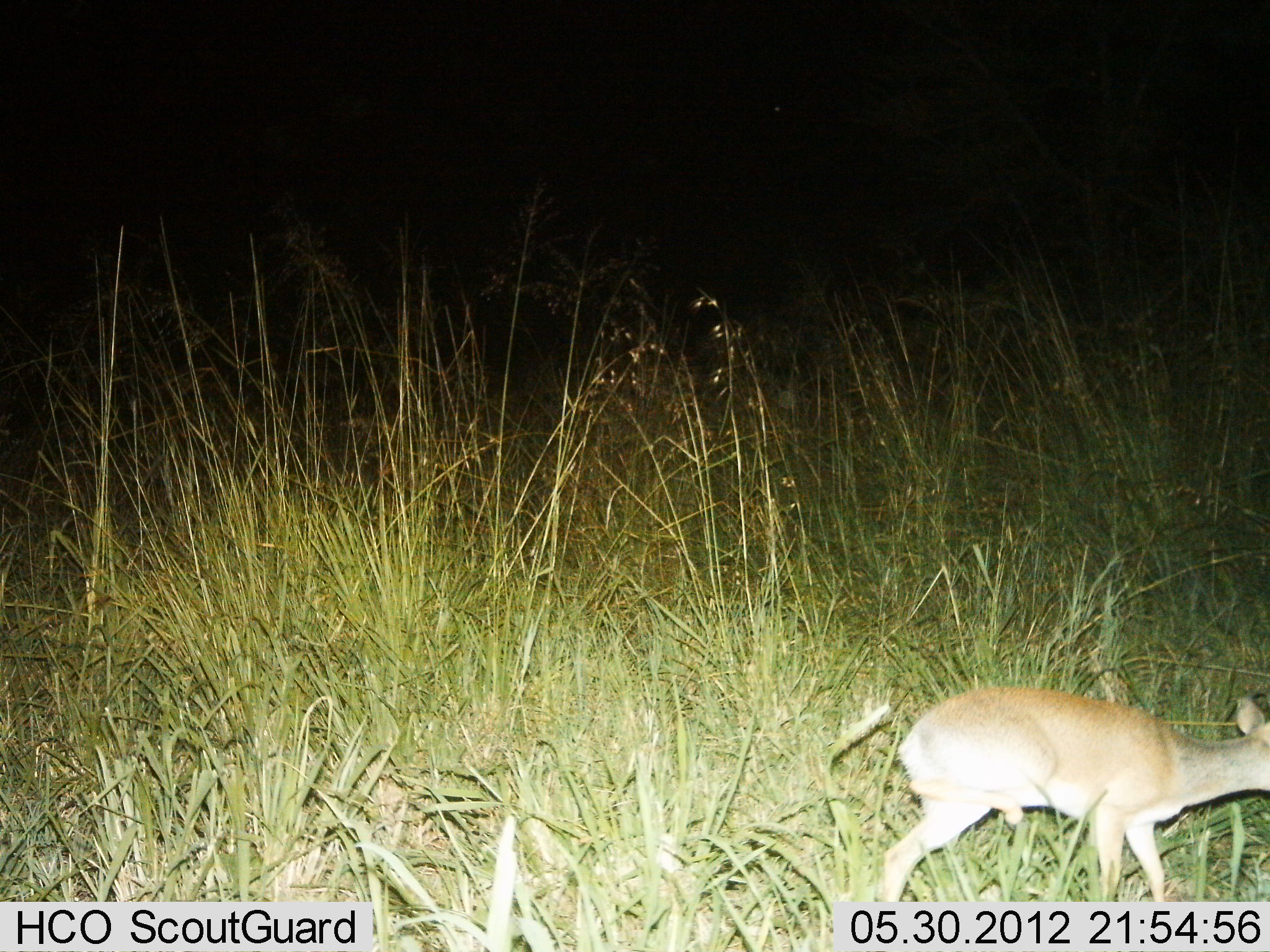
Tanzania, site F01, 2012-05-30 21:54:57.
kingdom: Animalia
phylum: Chordata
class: Mammalia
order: Artiodactyla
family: Bovidae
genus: Madoqua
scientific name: Madoqua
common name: dikdik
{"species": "dikdik (Madoqua)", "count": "1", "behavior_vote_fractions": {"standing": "50%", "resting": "0%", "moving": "50%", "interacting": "0%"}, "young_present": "0%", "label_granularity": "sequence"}